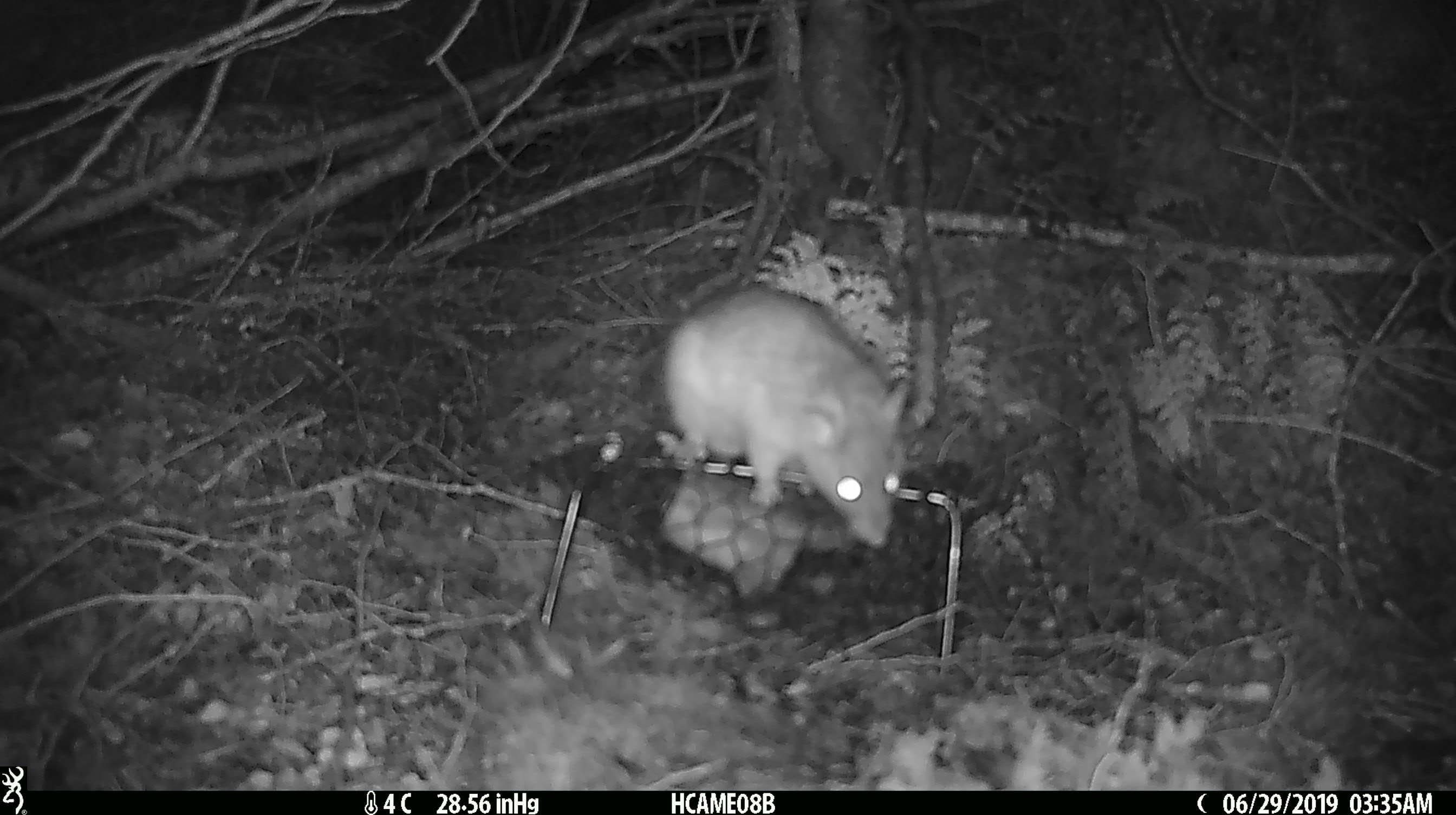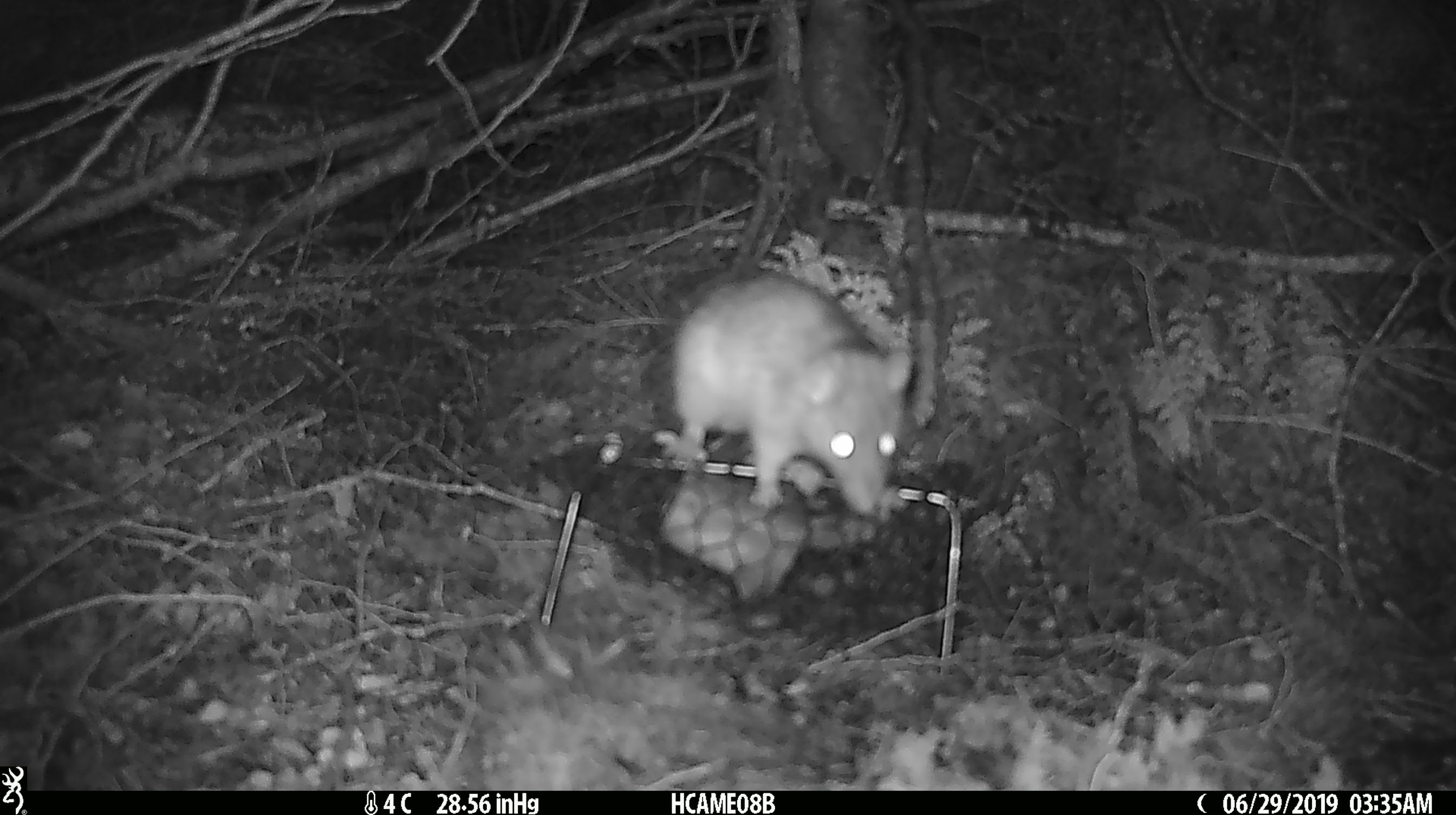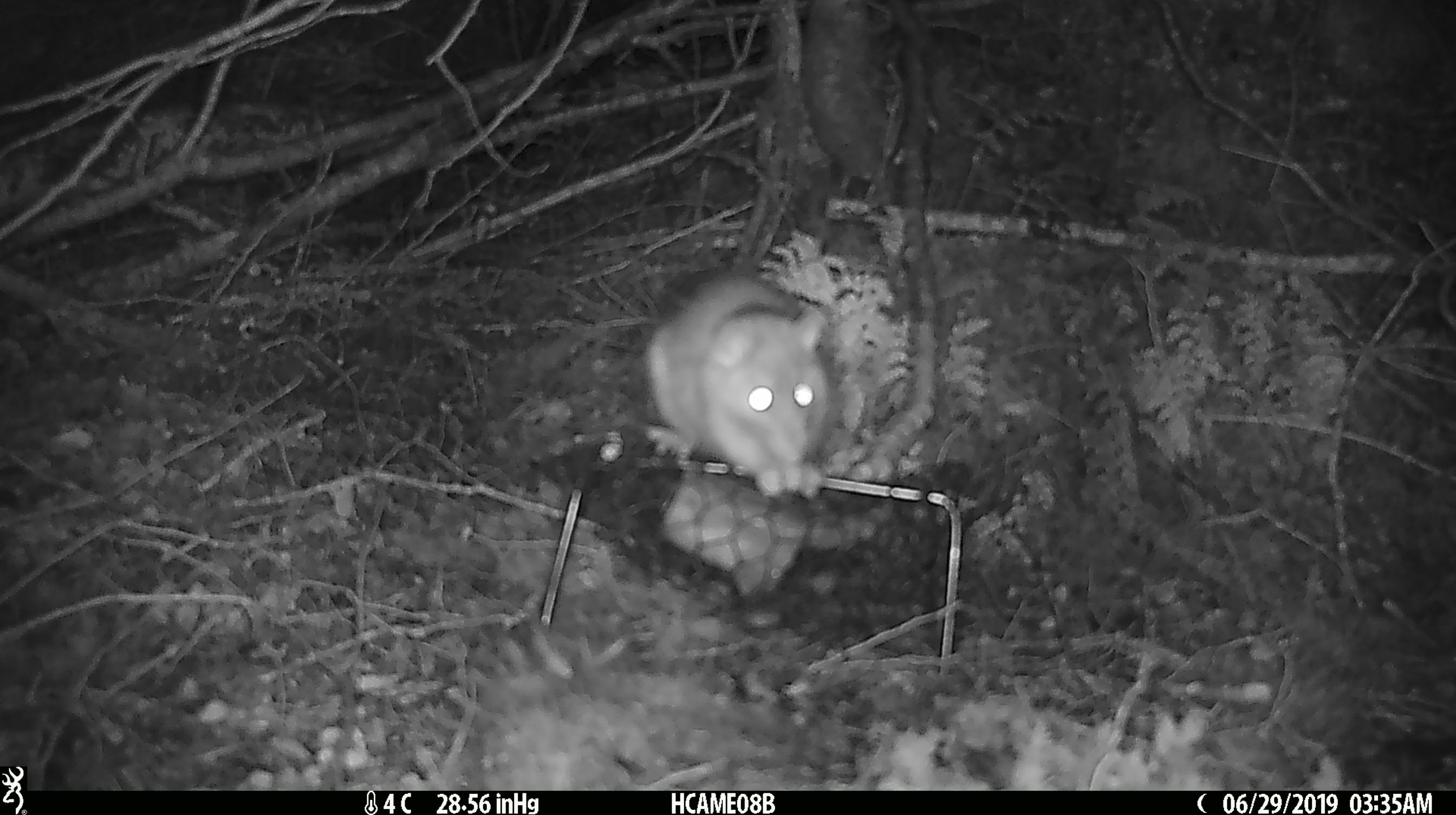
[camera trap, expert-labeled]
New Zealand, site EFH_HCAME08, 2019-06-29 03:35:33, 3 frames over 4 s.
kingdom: Animalia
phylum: Chordata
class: Mammalia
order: Rodentia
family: Muridae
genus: Rattus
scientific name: Rattus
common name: rat